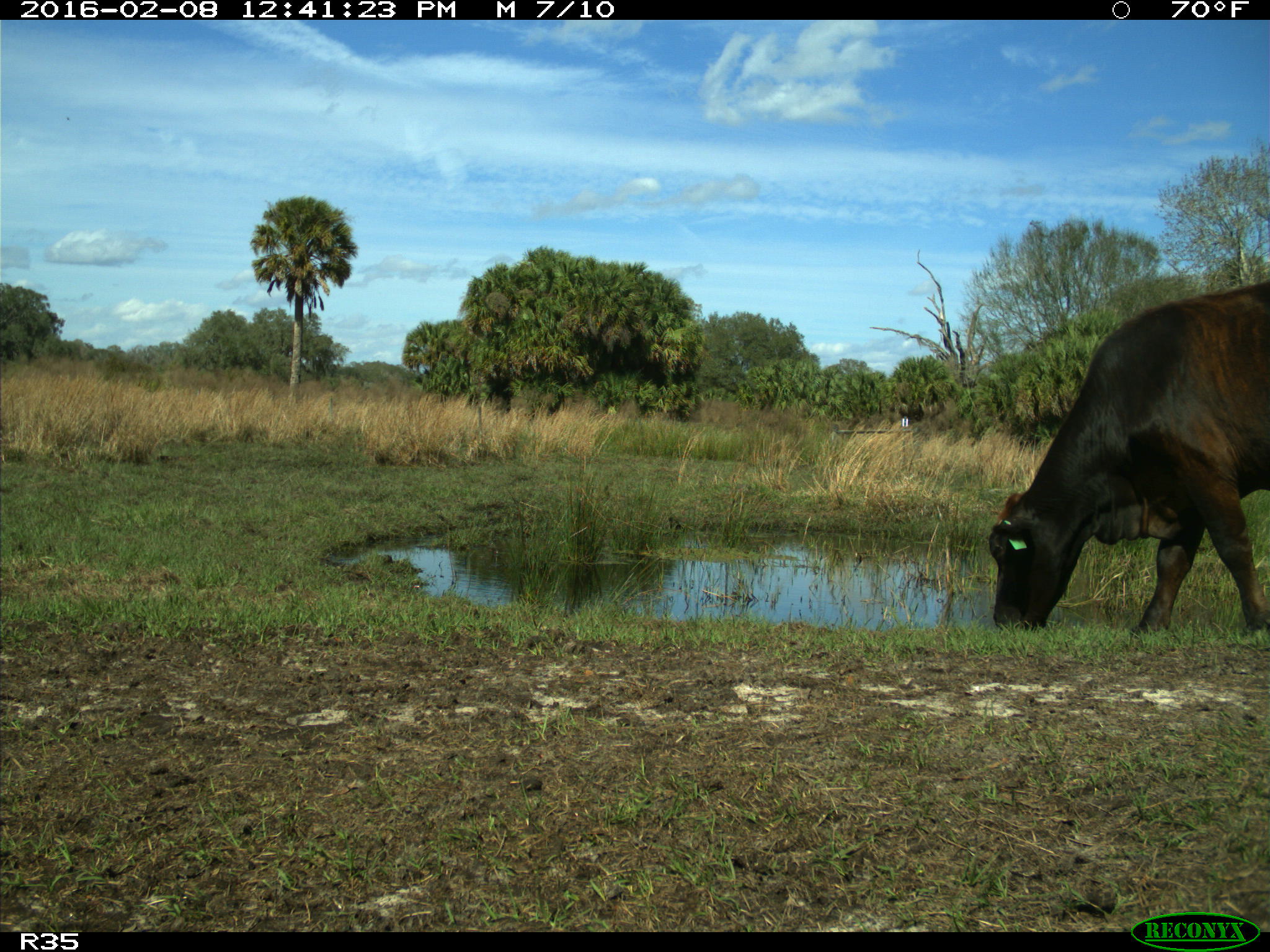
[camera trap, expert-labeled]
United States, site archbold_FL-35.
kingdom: Animalia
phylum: Chordata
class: Mammalia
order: Artiodactyla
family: Bovidae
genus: Bos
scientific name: Bos taurus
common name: domestic cow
Bos taurus (domestic cow).